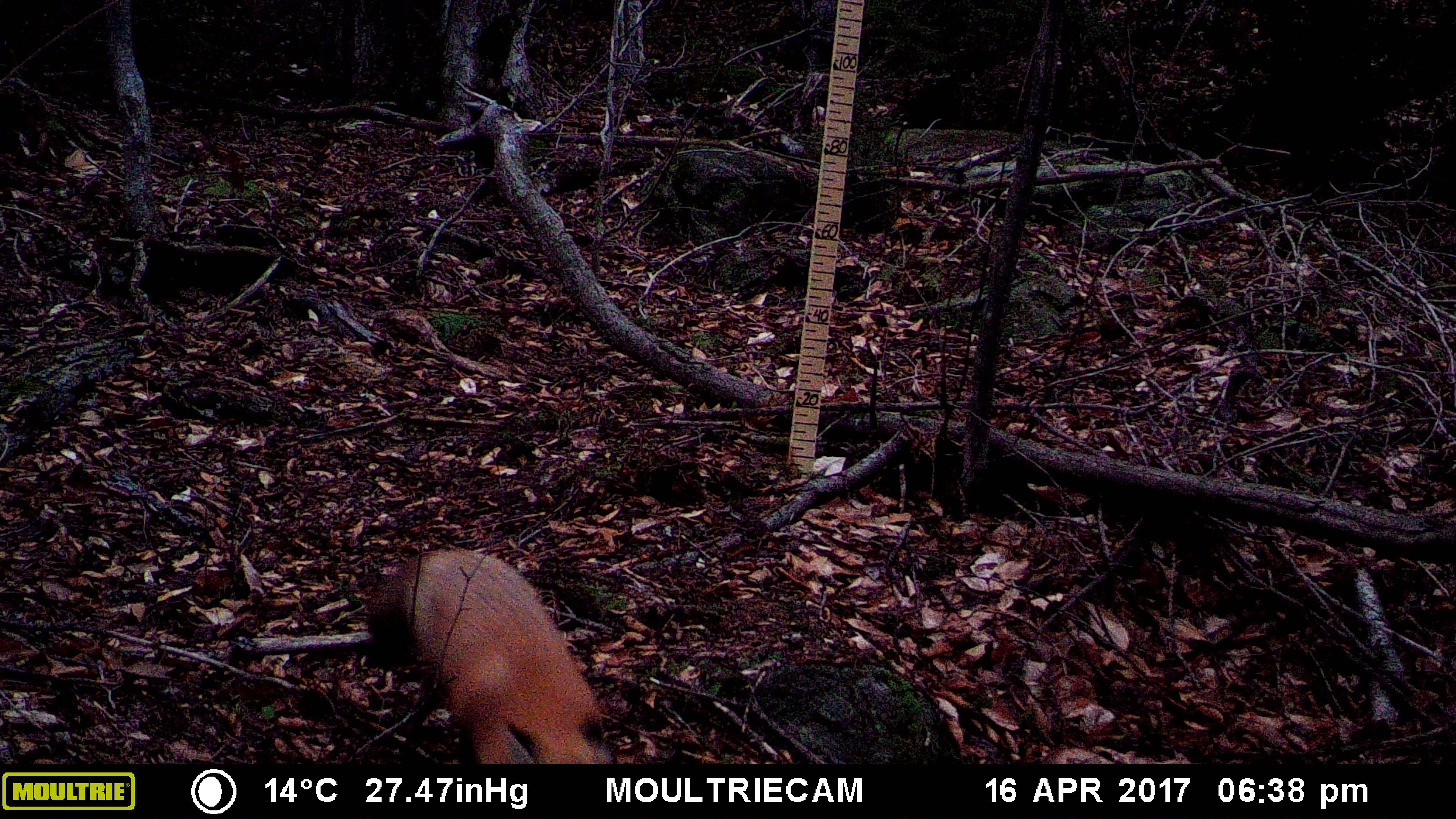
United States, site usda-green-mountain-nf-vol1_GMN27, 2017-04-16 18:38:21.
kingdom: Animalia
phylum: Chordata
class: Mammalia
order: Carnivora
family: Canidae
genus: Vulpes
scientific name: Vulpes vulpes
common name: red fox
Red fox (Vulpes vulpes).